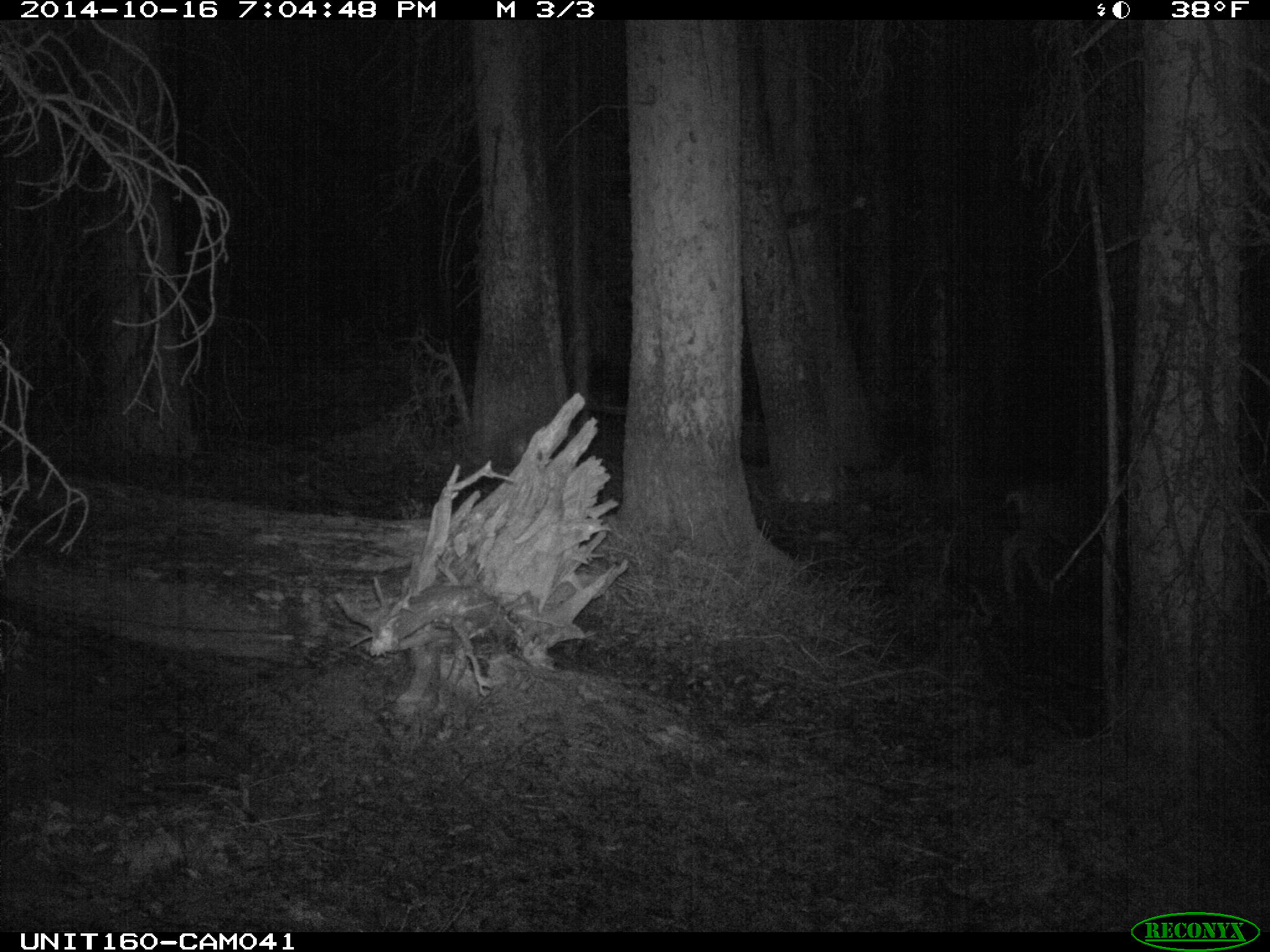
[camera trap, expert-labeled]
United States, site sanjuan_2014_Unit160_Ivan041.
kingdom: Animalia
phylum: Chordata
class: Mammalia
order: Artiodactyla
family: Cervidae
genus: Odocoileus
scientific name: Odocoileus hemionus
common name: mule deer